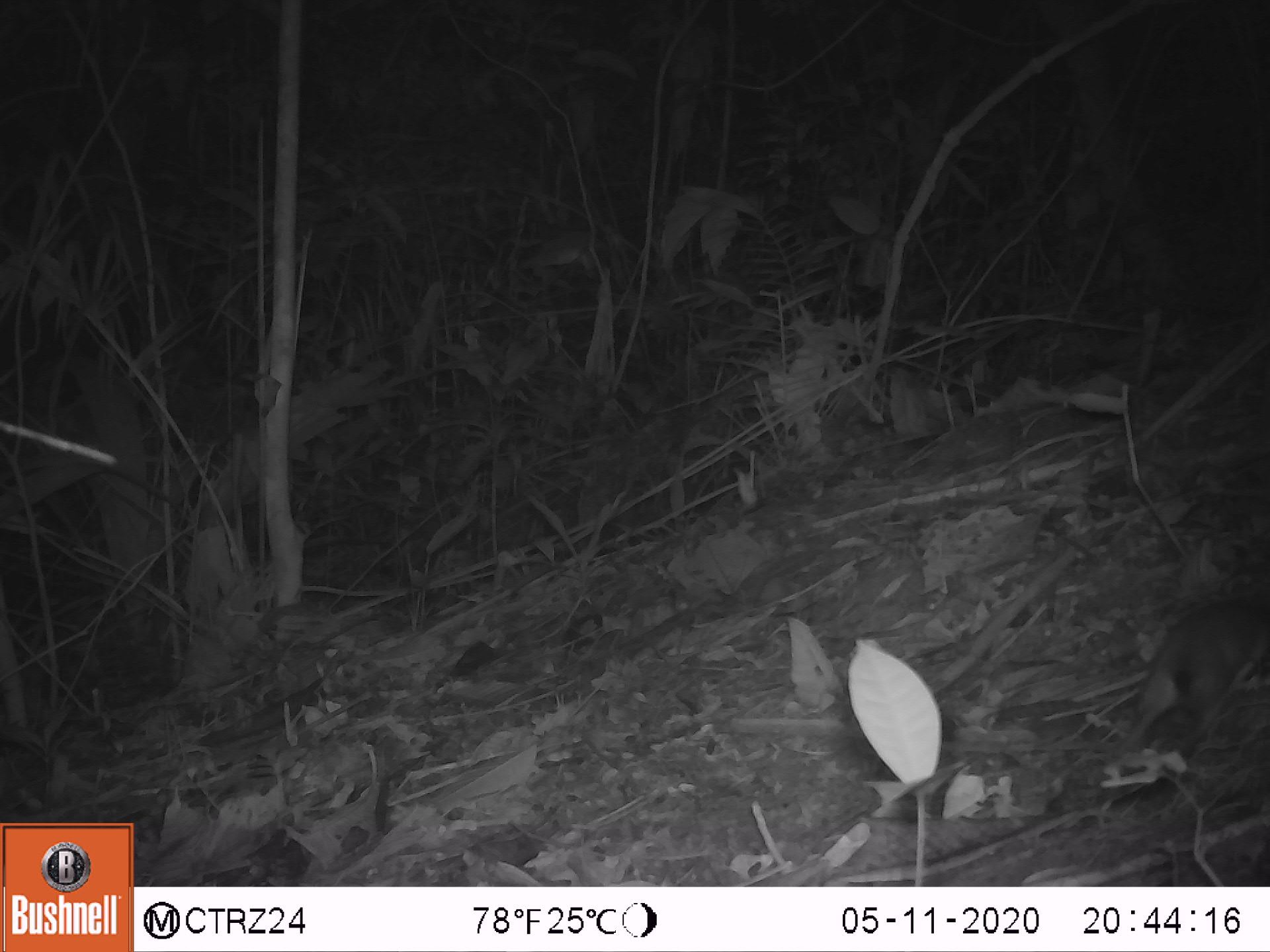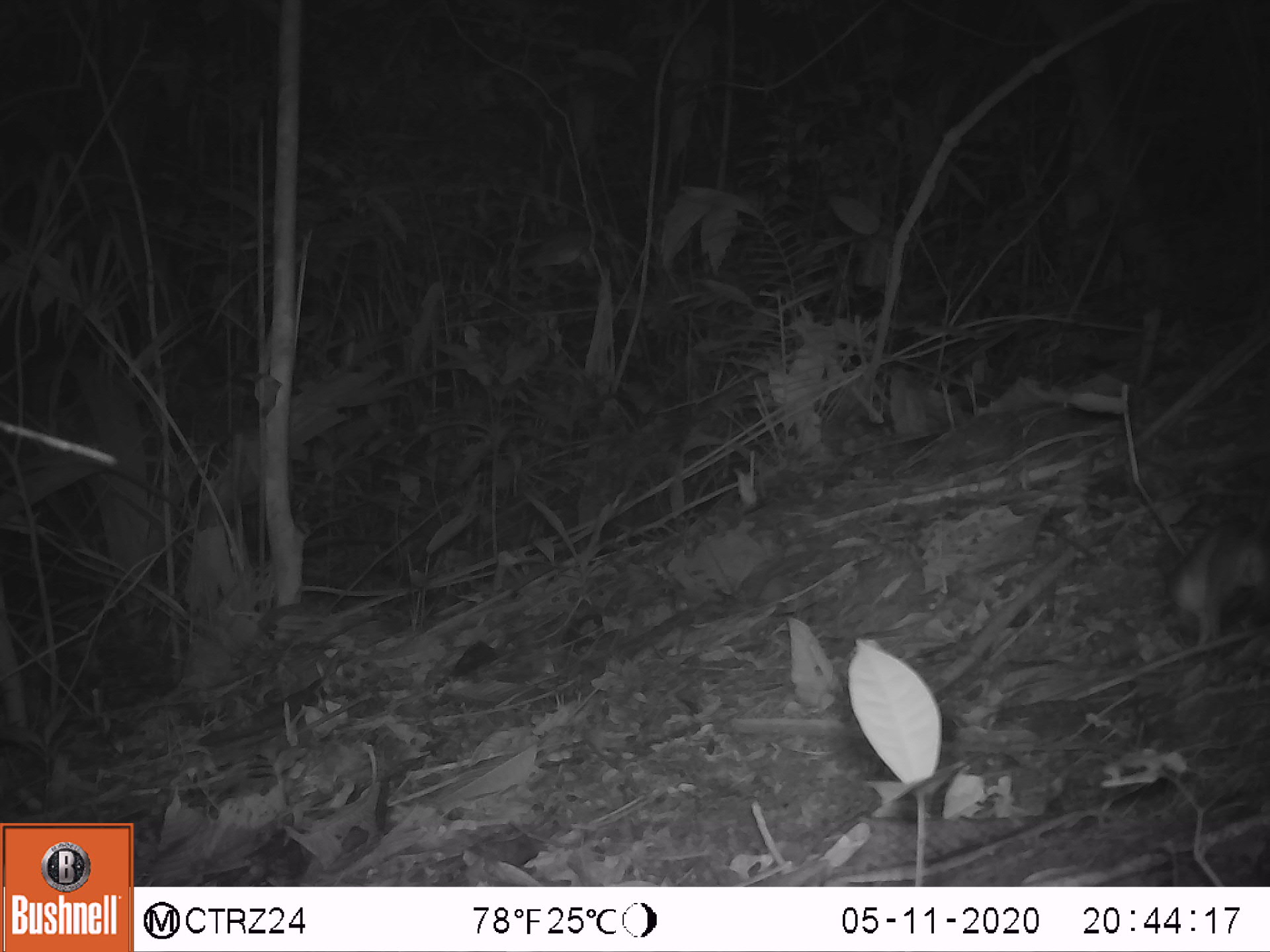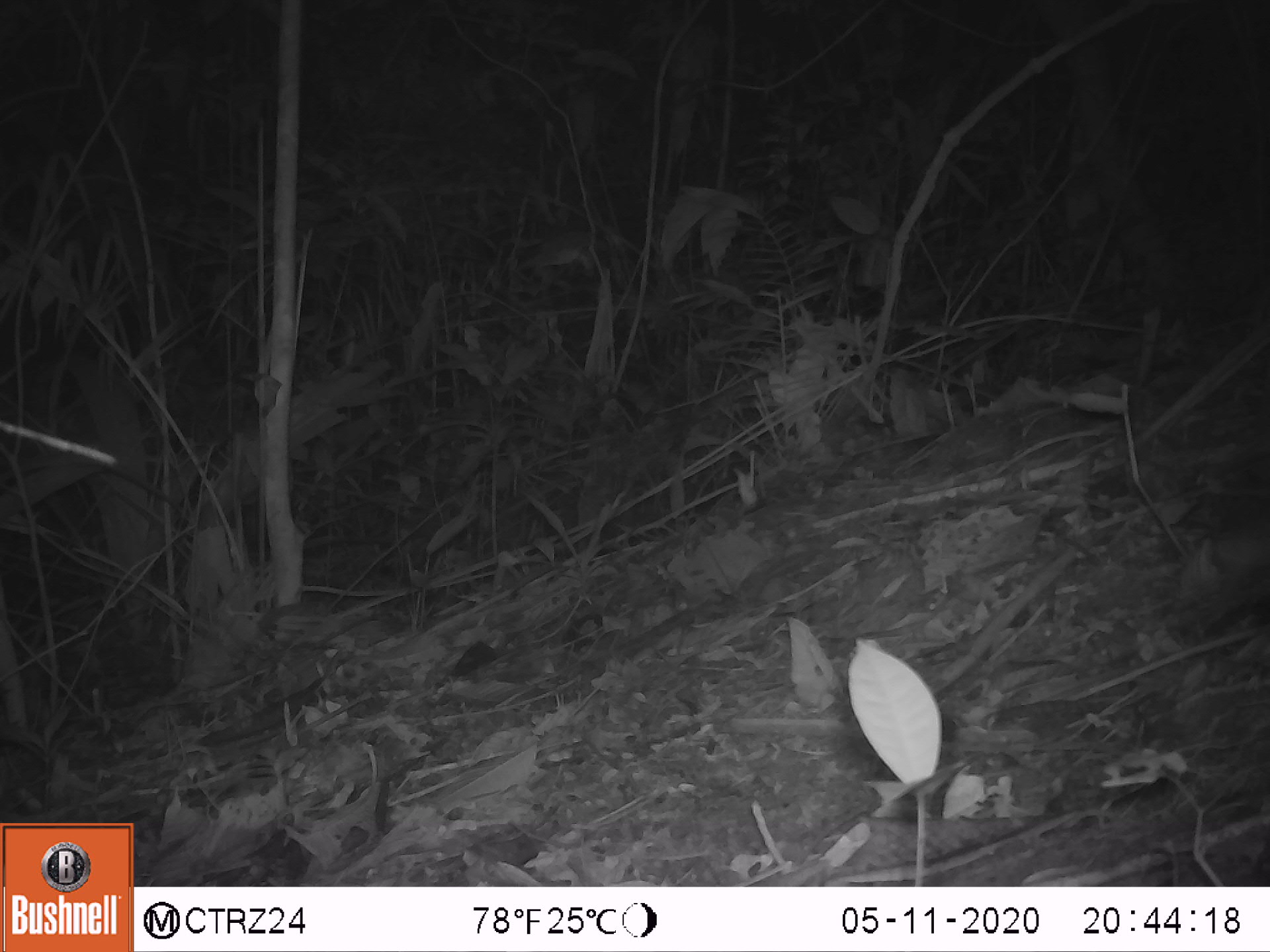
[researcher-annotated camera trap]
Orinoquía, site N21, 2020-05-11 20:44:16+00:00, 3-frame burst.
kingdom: Animalia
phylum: Chordata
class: Mammalia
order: Rodentia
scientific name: Rodentia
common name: rodent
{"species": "rodent (Rodentia)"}